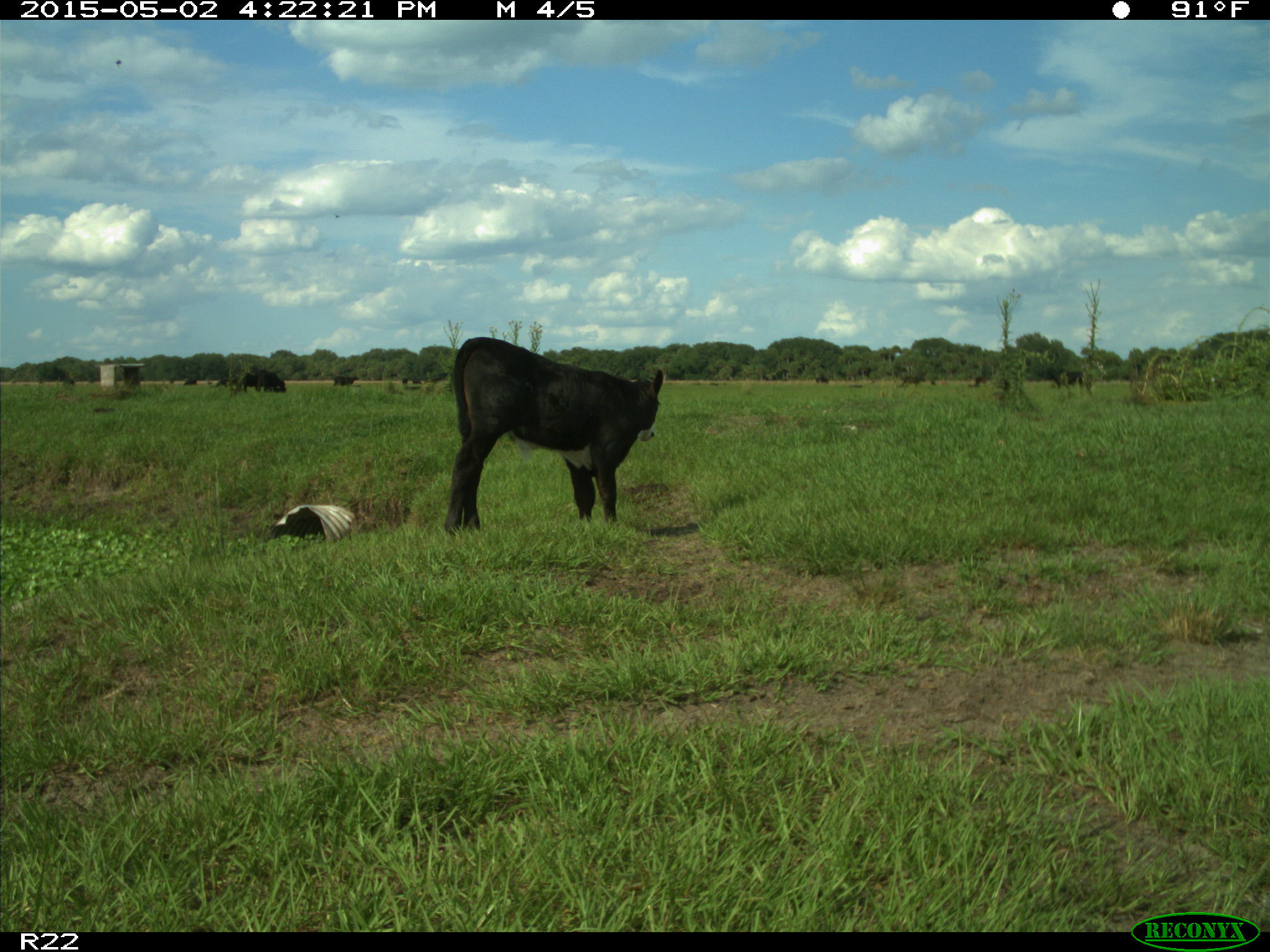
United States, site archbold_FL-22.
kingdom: Animalia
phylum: Chordata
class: Mammalia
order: Artiodactyla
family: Bovidae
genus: Bos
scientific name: Bos taurus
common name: domestic cow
Bos taurus (domestic cow).